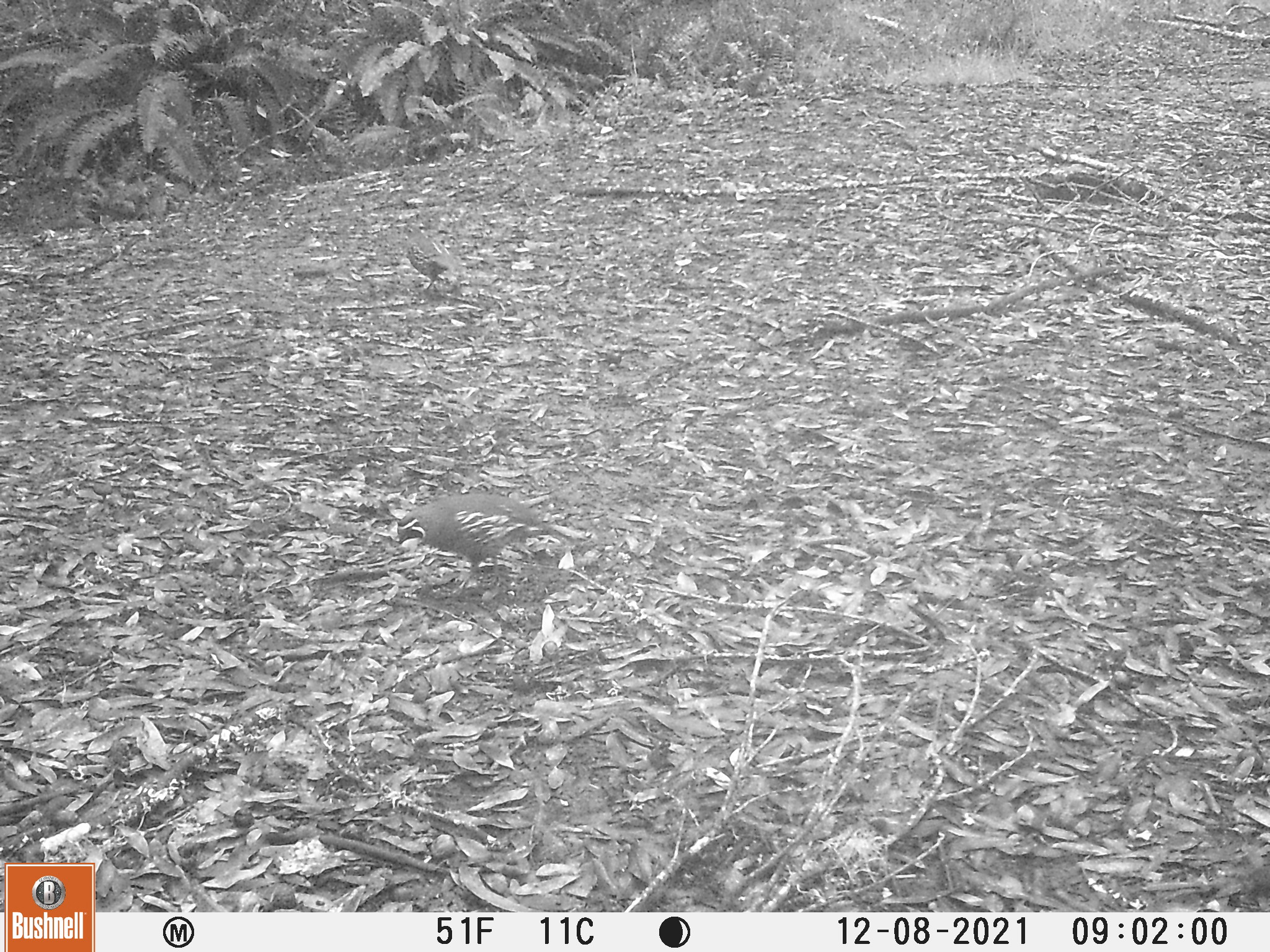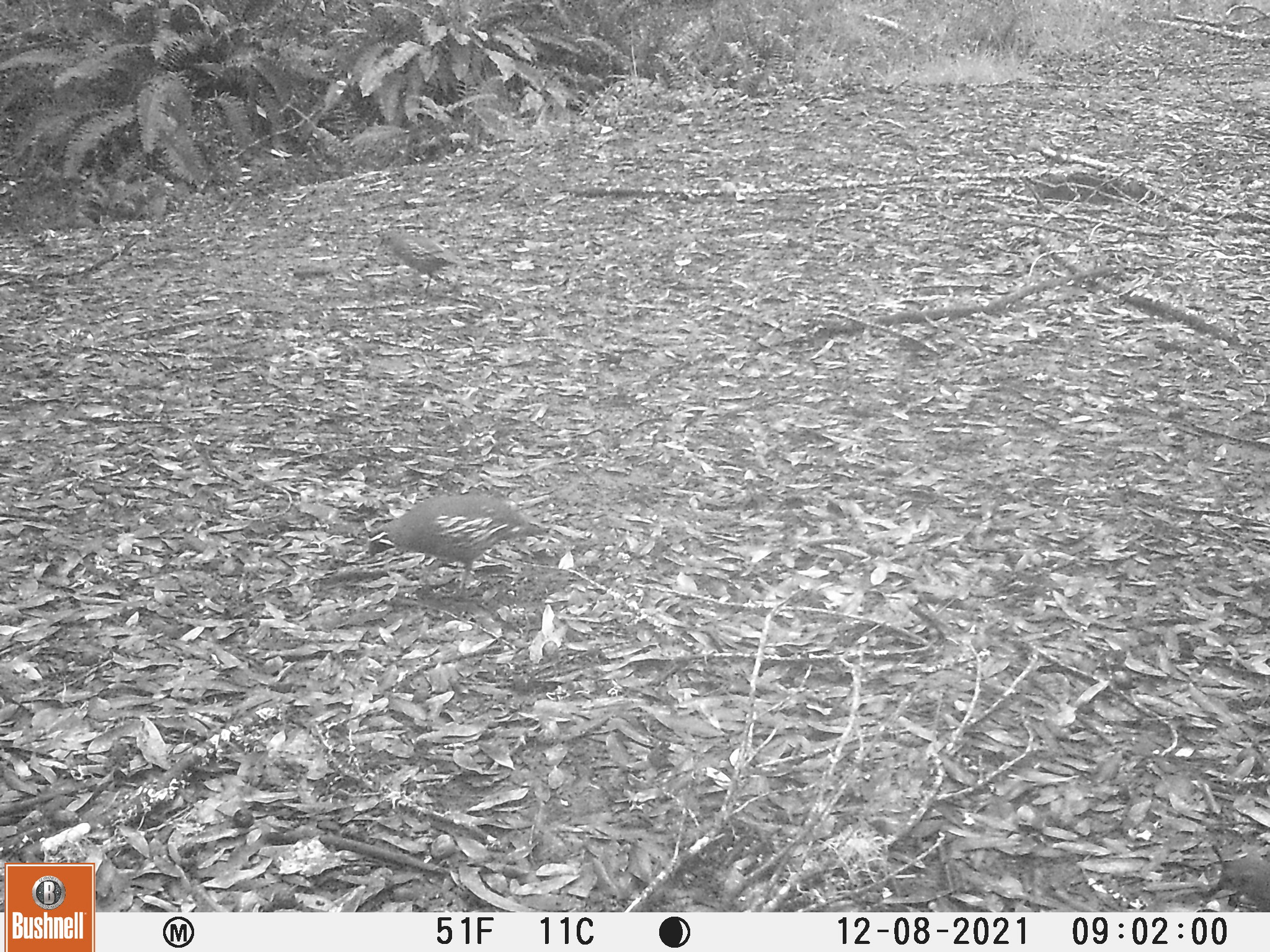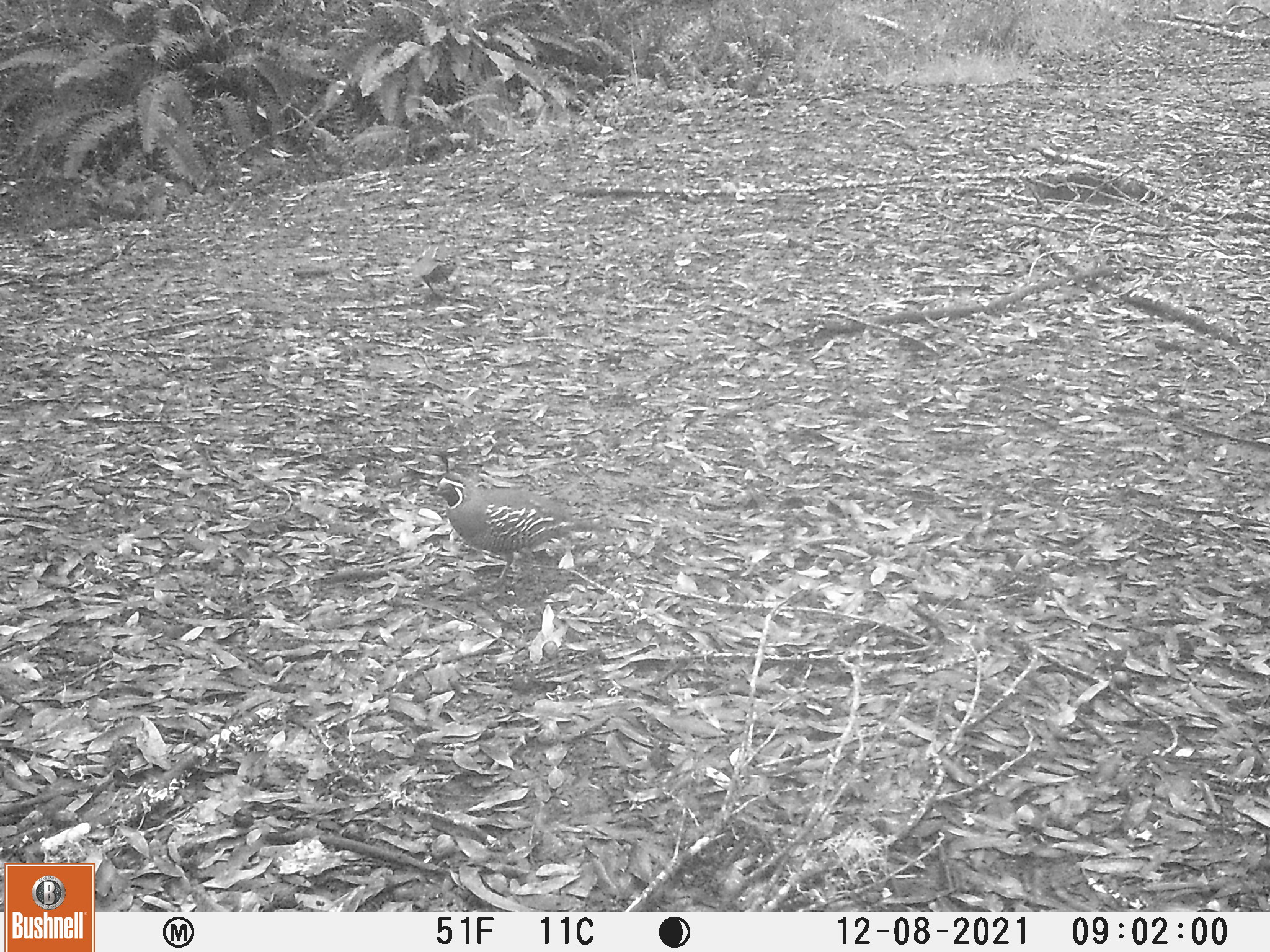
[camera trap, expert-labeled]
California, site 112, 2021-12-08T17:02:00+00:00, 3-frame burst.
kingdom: Animalia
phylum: Chordata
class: Aves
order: Galliformes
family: Odontophoridae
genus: Callipepla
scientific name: Callipepla californica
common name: california quail